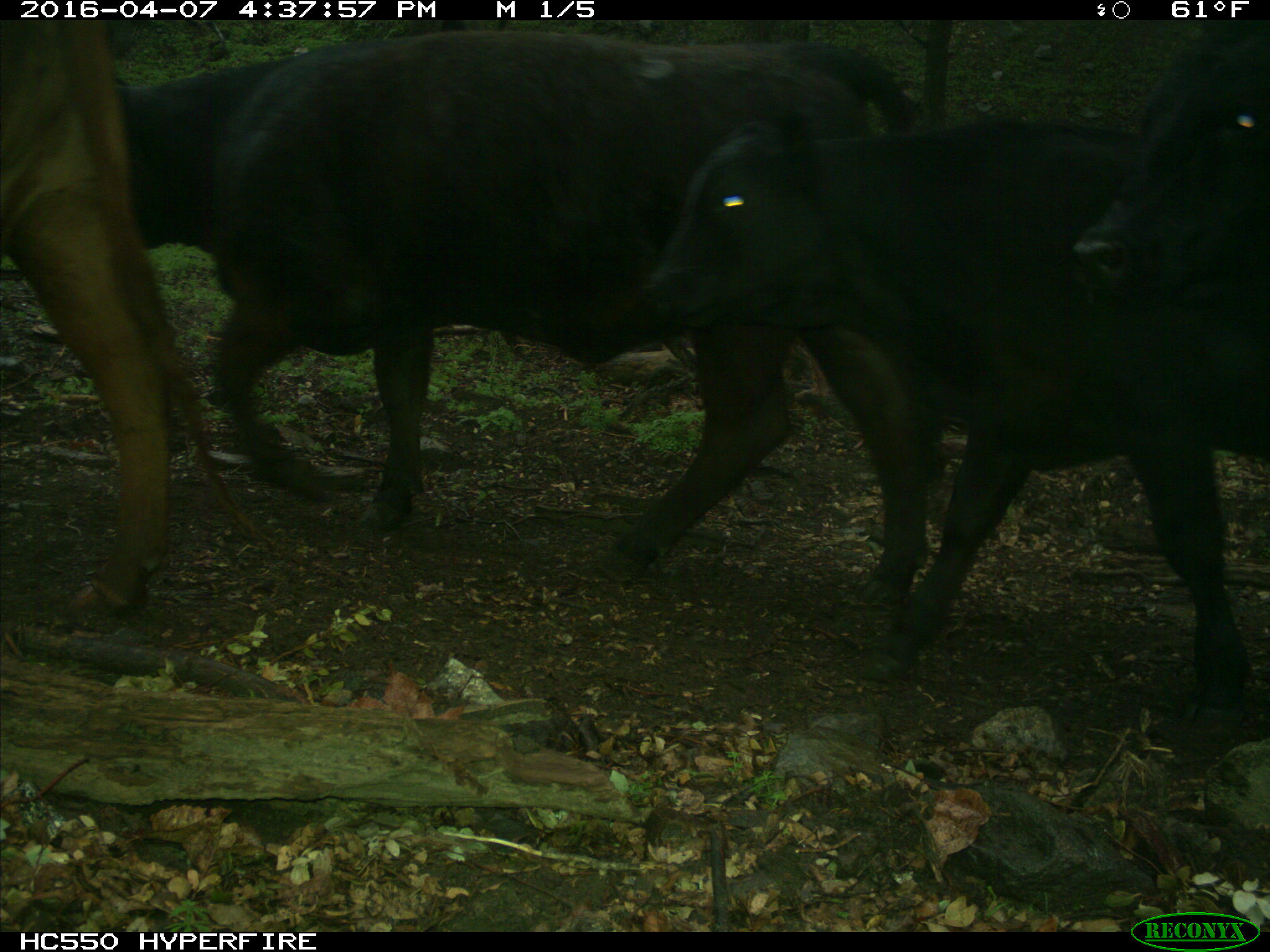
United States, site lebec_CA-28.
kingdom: Animalia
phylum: Chordata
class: Mammalia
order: Artiodactyla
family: Bovidae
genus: Bos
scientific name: Bos taurus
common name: domestic cow